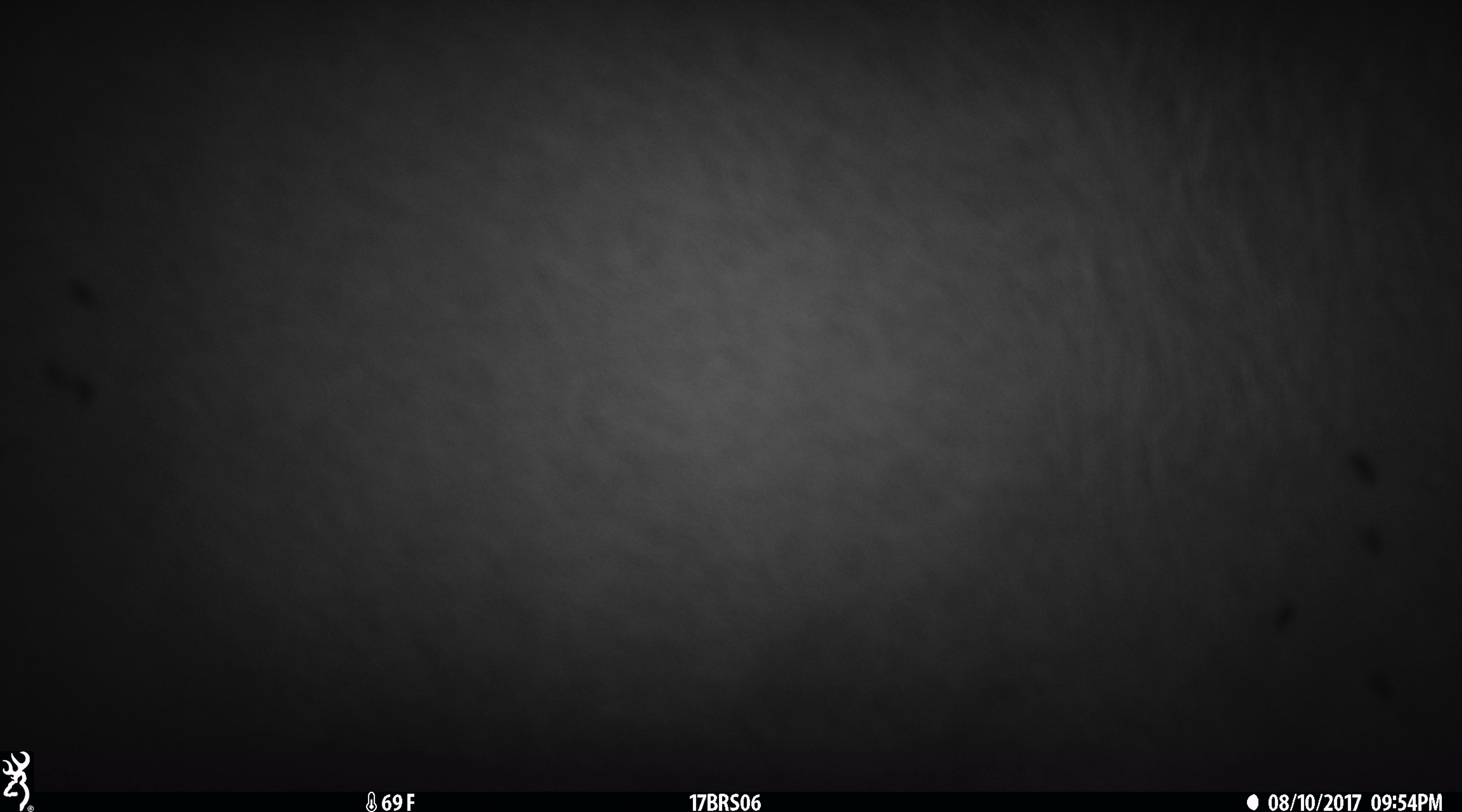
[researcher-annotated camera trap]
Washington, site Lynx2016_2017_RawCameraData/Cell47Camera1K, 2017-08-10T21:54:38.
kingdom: Animalia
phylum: Chordata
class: Mammalia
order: Artiodactyla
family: Bovidae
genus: Bos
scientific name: Bos taurus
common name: domestic cattle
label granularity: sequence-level